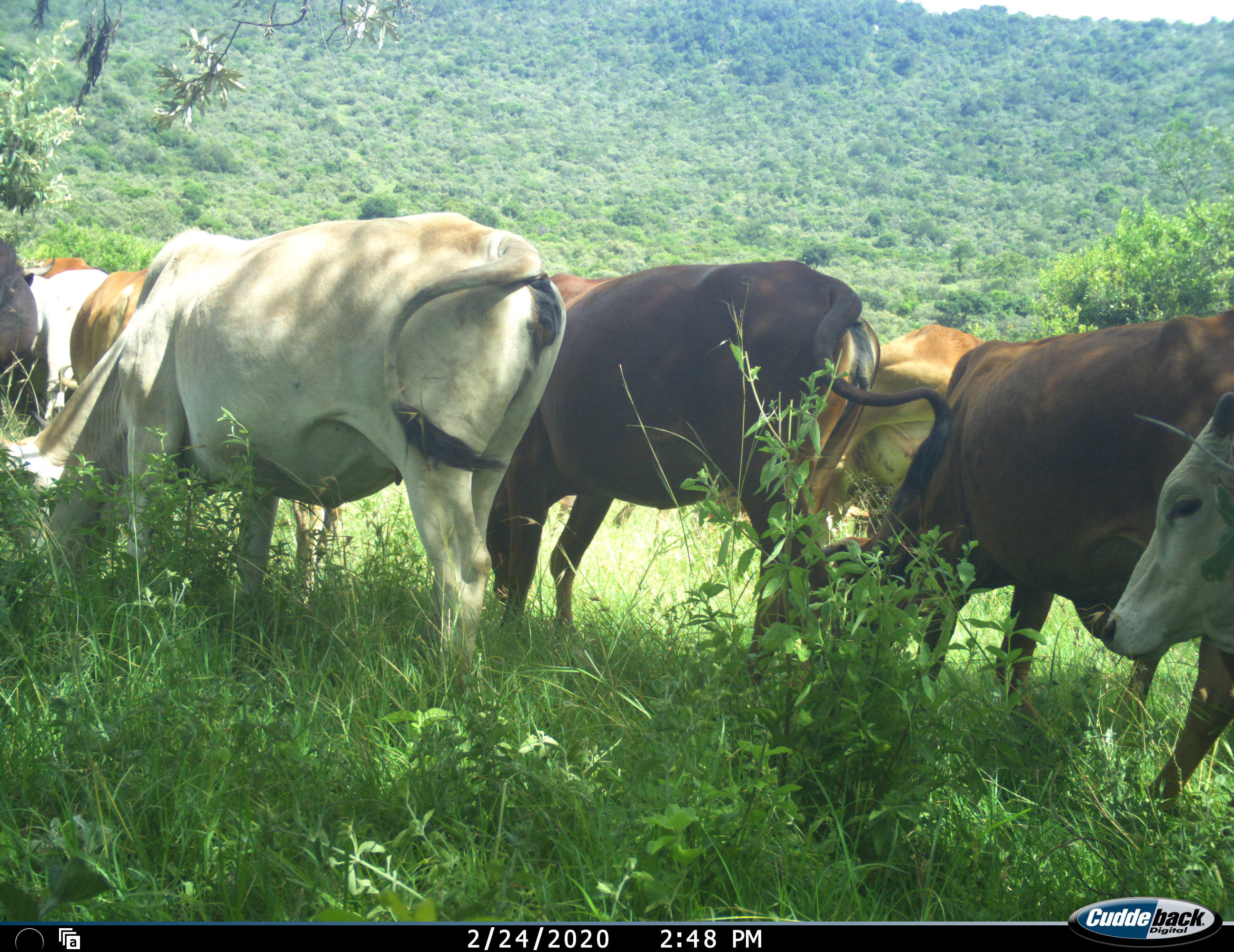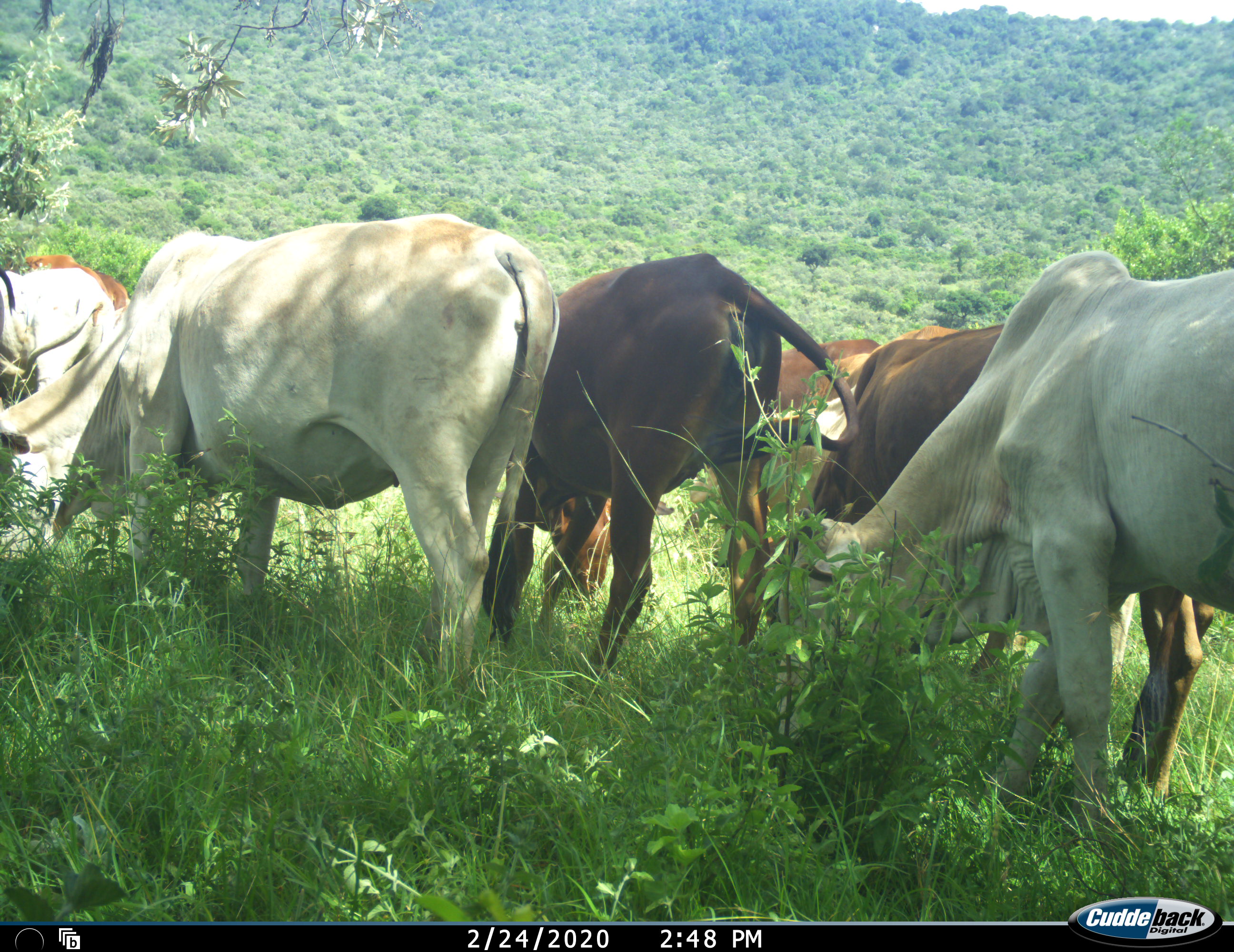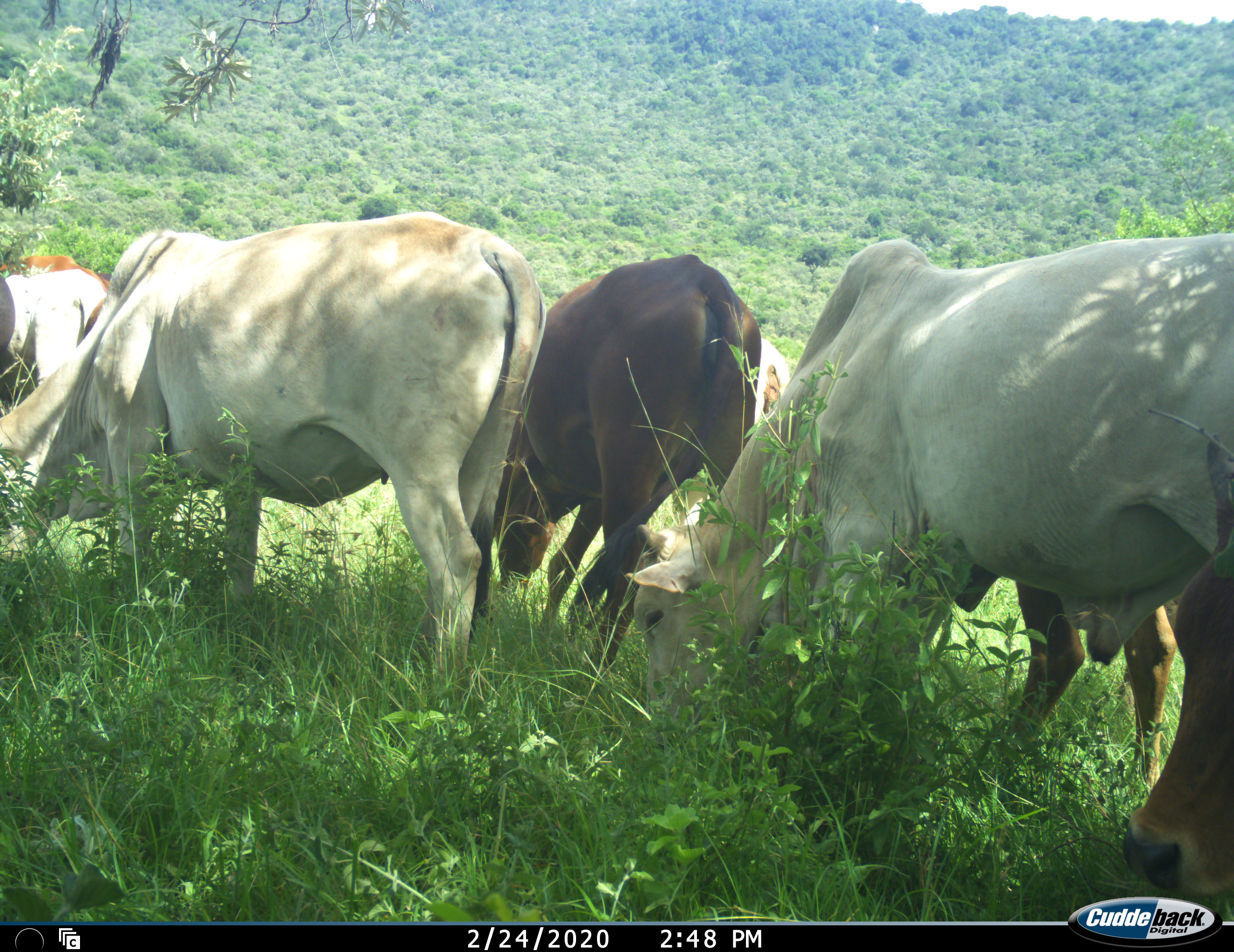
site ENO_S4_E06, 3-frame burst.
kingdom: Animalia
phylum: Chordata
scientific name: Vertebrata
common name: domestic animal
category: domesticanimal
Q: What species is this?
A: Domesticanimal (domestic animal) (Vertebrata).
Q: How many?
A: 10.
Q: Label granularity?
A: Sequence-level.